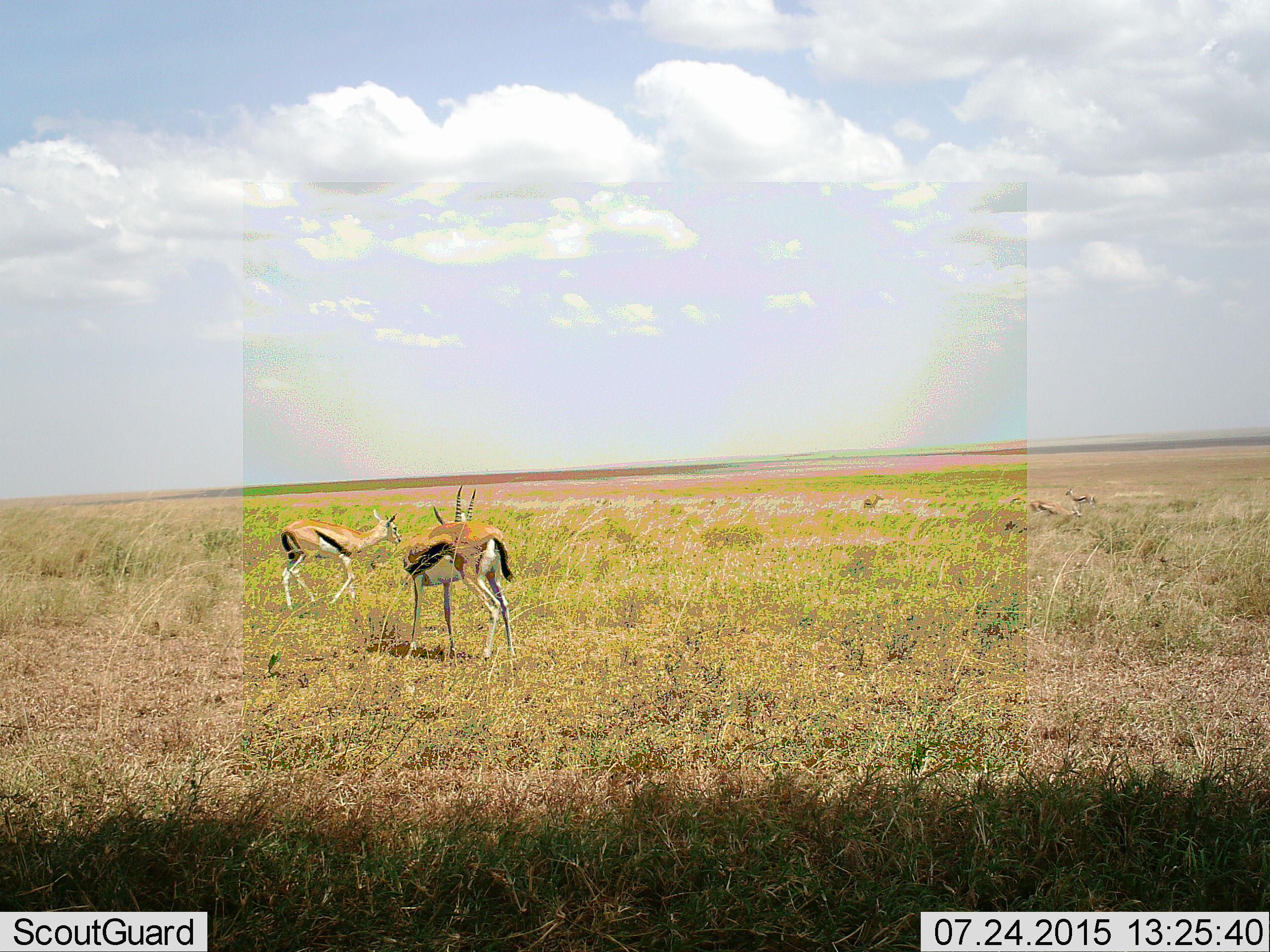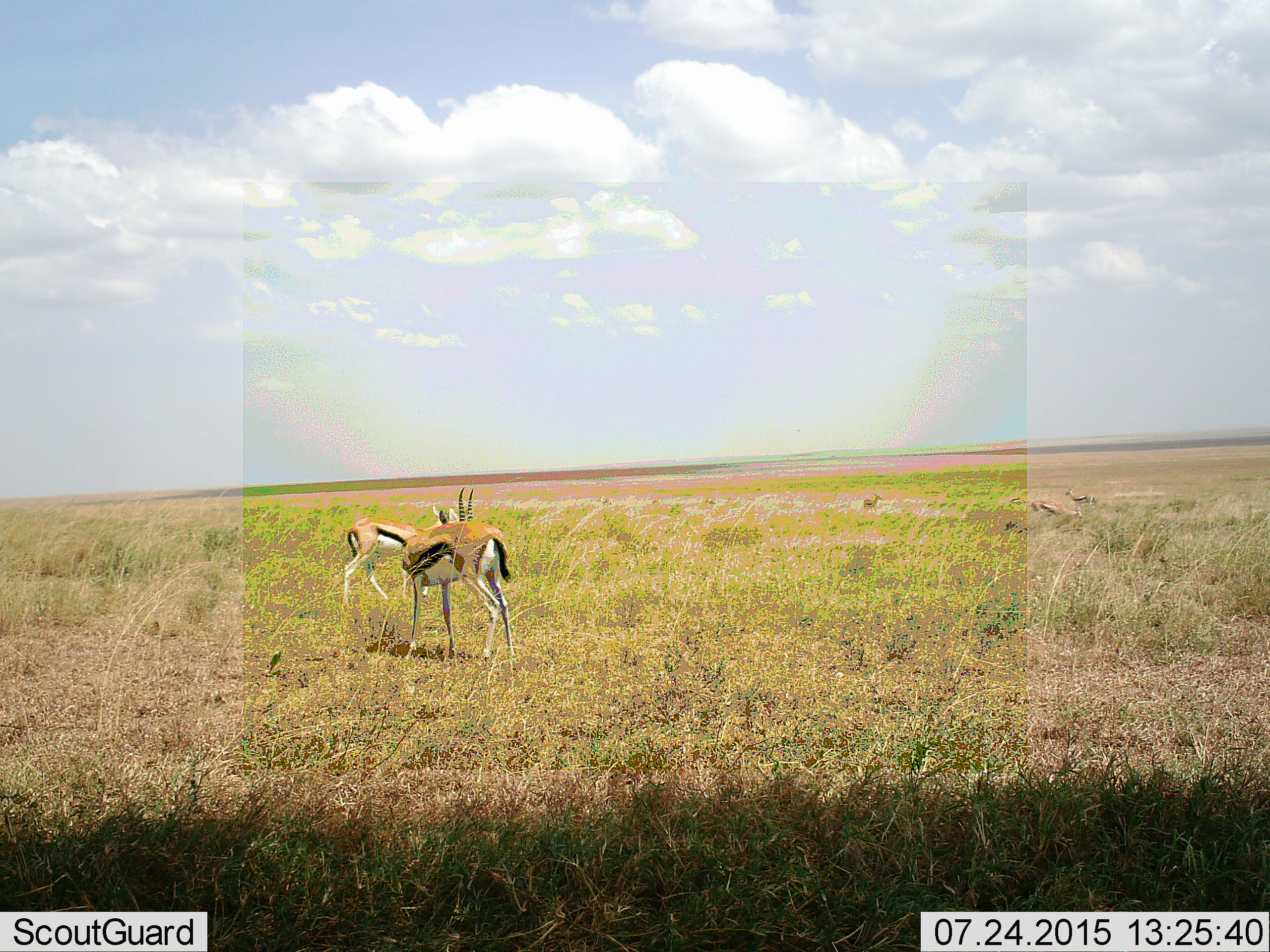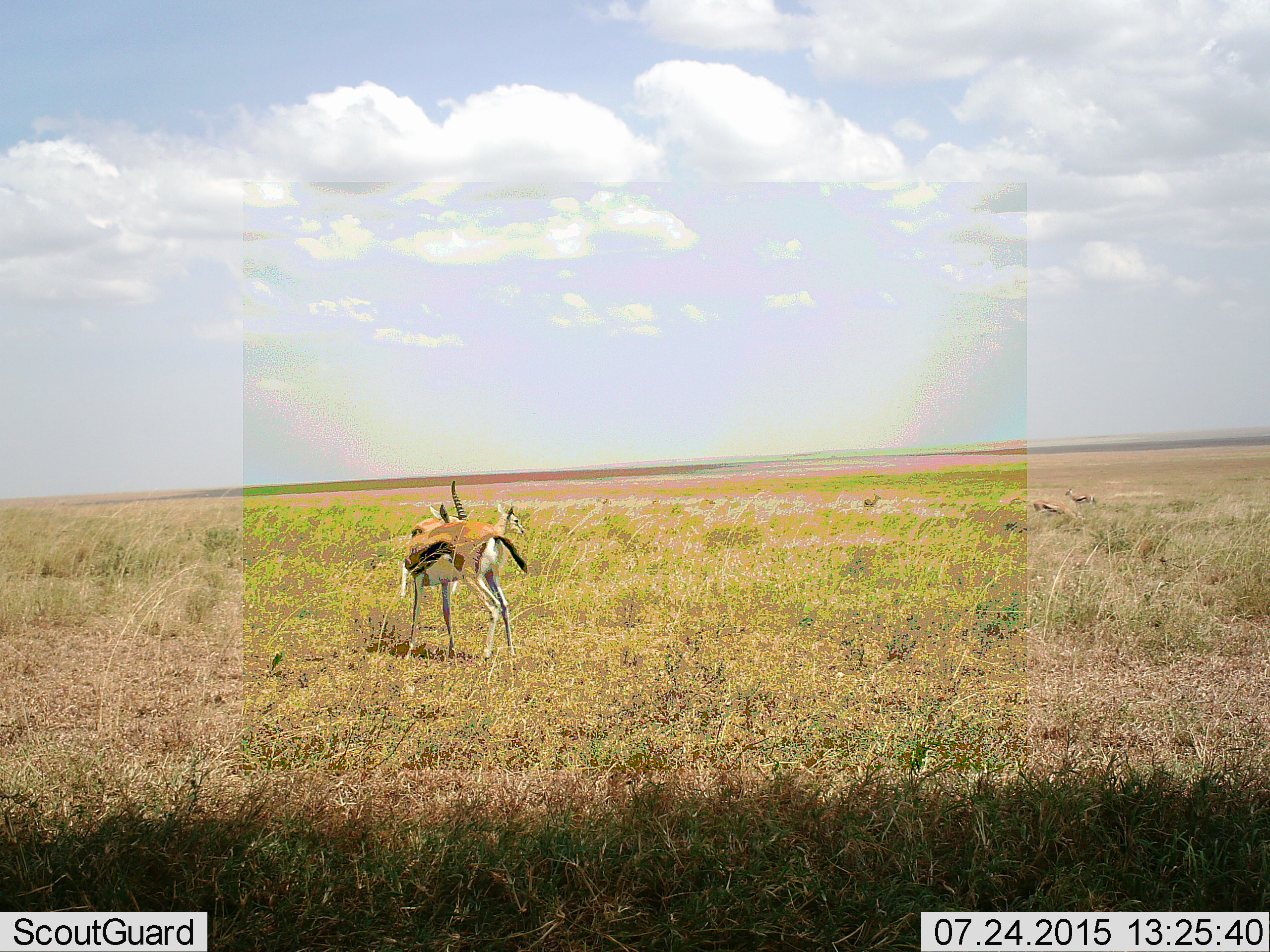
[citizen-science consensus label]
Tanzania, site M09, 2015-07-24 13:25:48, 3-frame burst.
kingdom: Animalia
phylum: Chordata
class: Mammalia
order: Artiodactyla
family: Bovidae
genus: Eudorcas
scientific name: Eudorcas thomsonii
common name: thomson's gazelle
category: gazellethomsons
Gazellethomsons (thomson's gazelle) (Eudorcas thomsonii), count 6. Behavior (volunteer vote fractions): standing 88%, resting 0%, moving 38%, interacting 0%. Young present (vote fraction): 0%. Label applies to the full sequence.